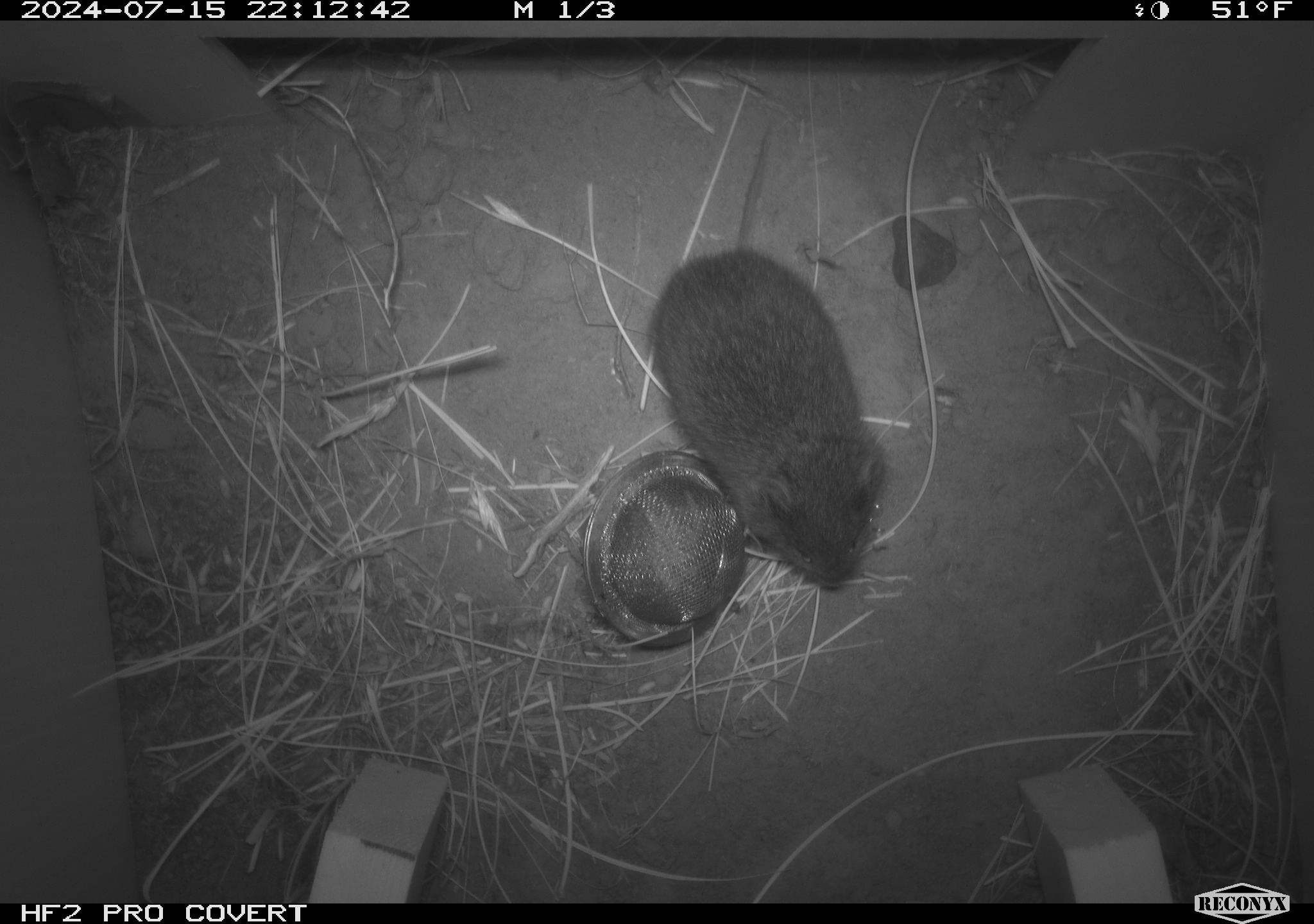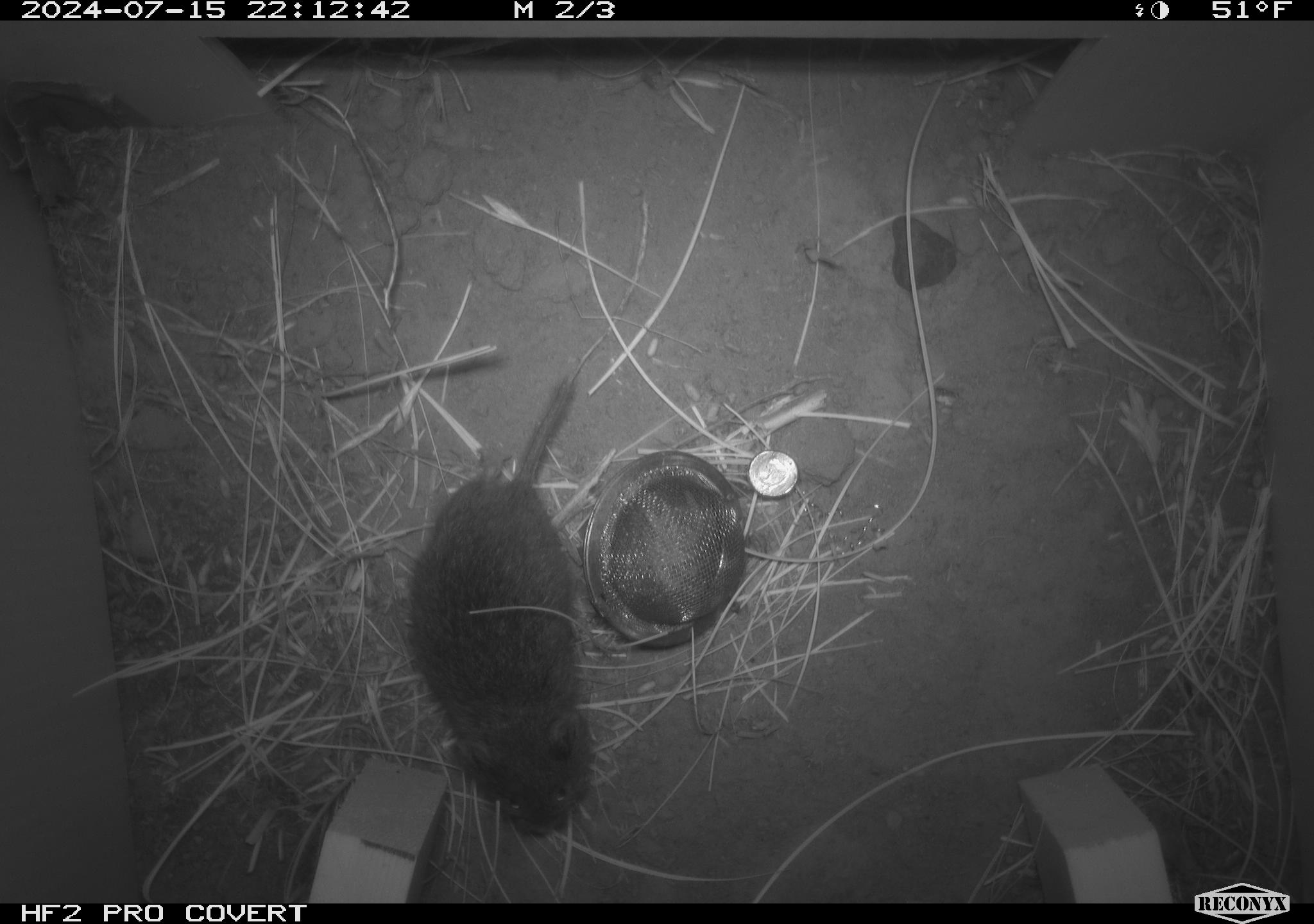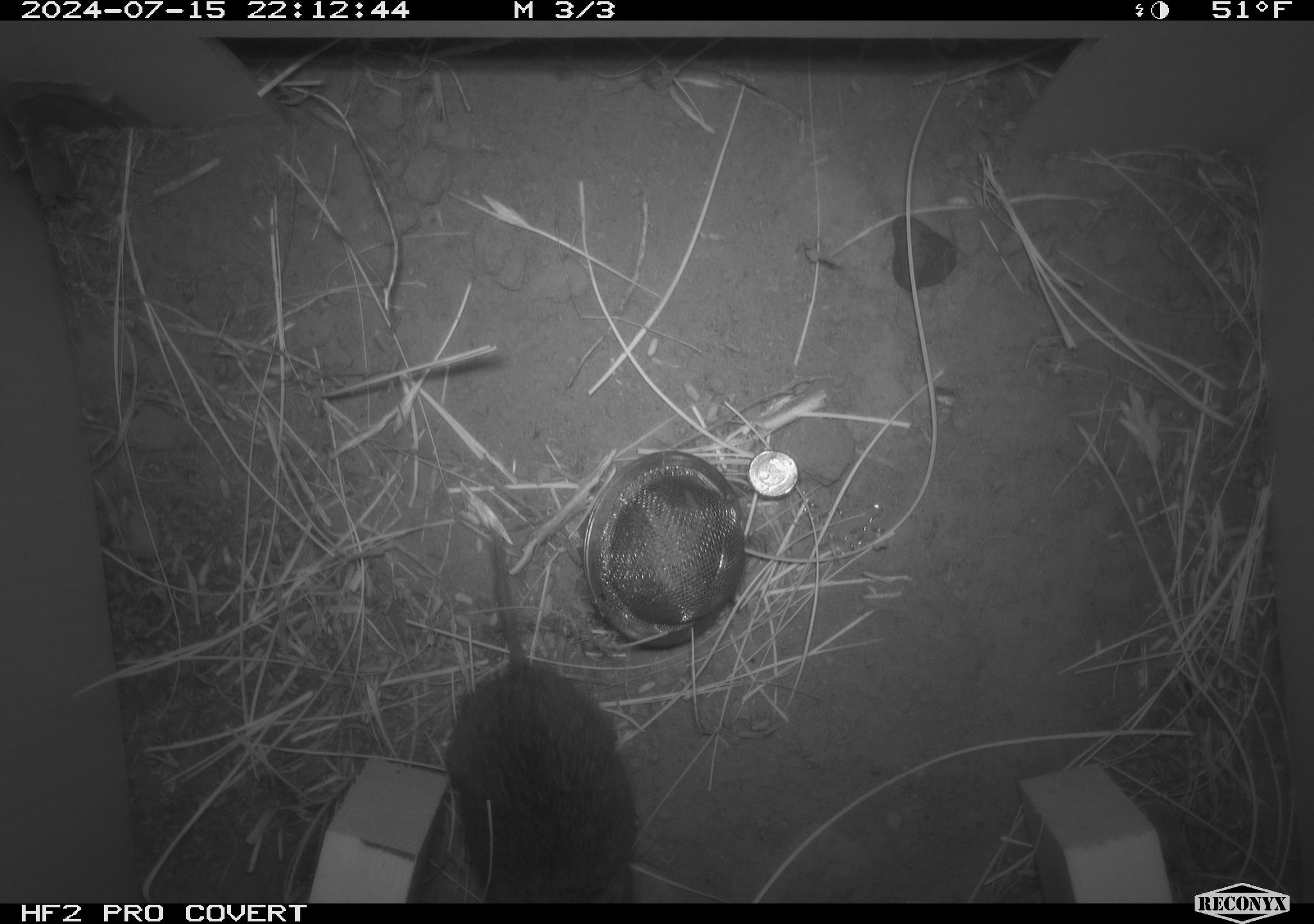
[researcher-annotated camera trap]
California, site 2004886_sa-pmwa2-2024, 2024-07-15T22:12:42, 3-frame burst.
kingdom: Animalia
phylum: Chordata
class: Mammalia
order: Rodentia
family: Cricetidae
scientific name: Arvicolinae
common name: voles, lemmings, and muskrats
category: arvicolinae subfamily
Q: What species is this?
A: Arvicolinae subfamily (voles, lemmings, and muskrats) (Arvicolinae).